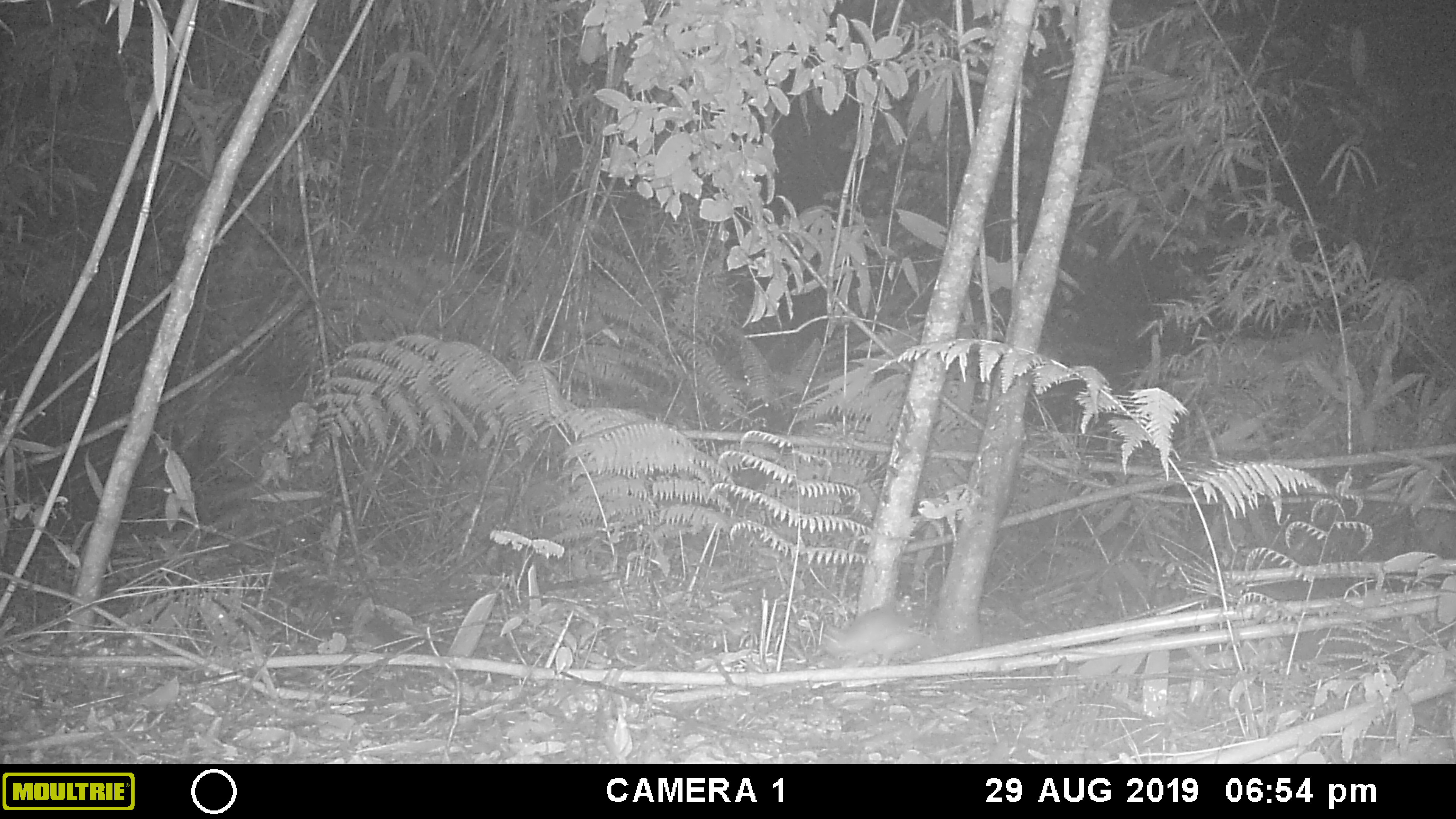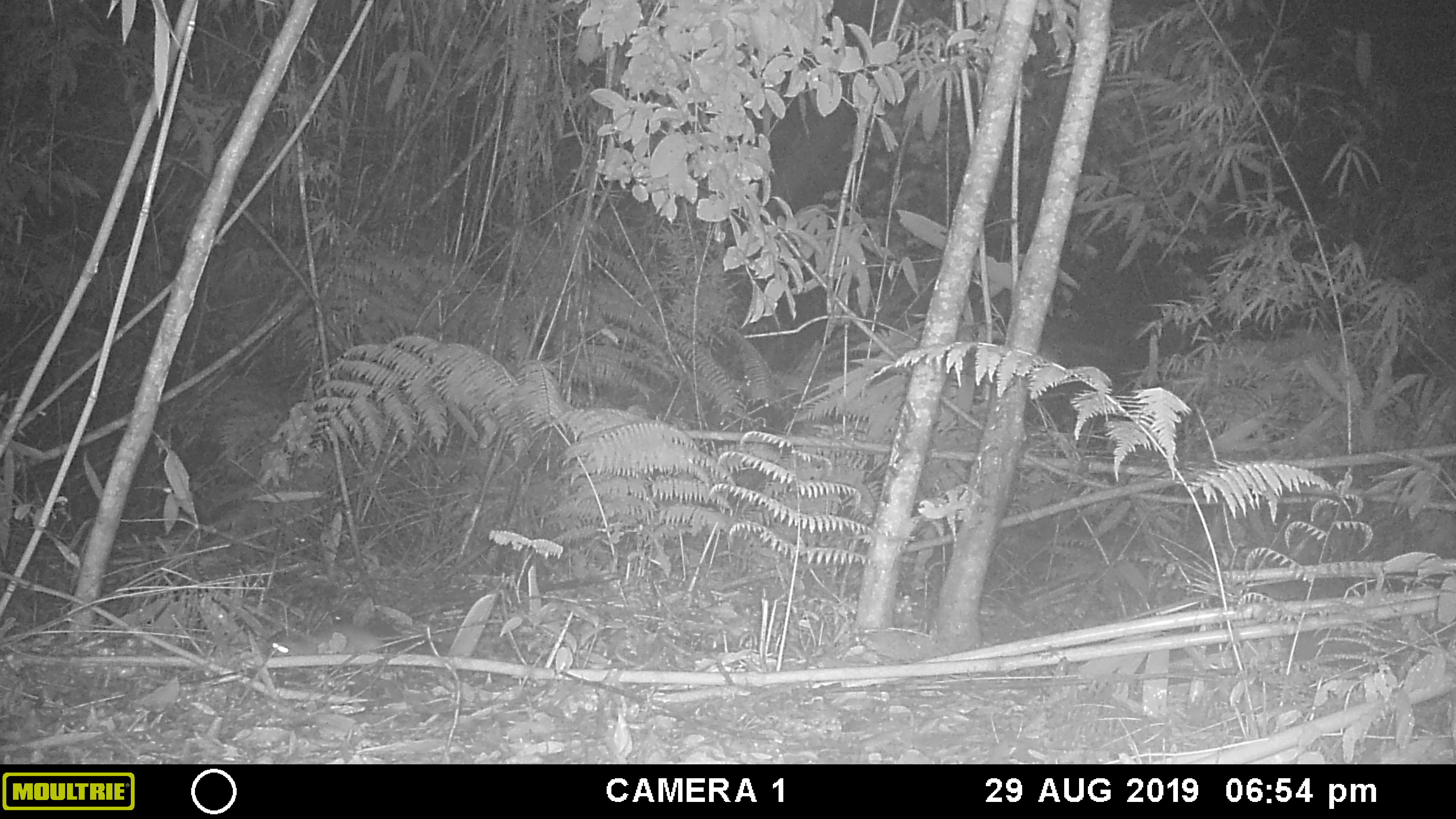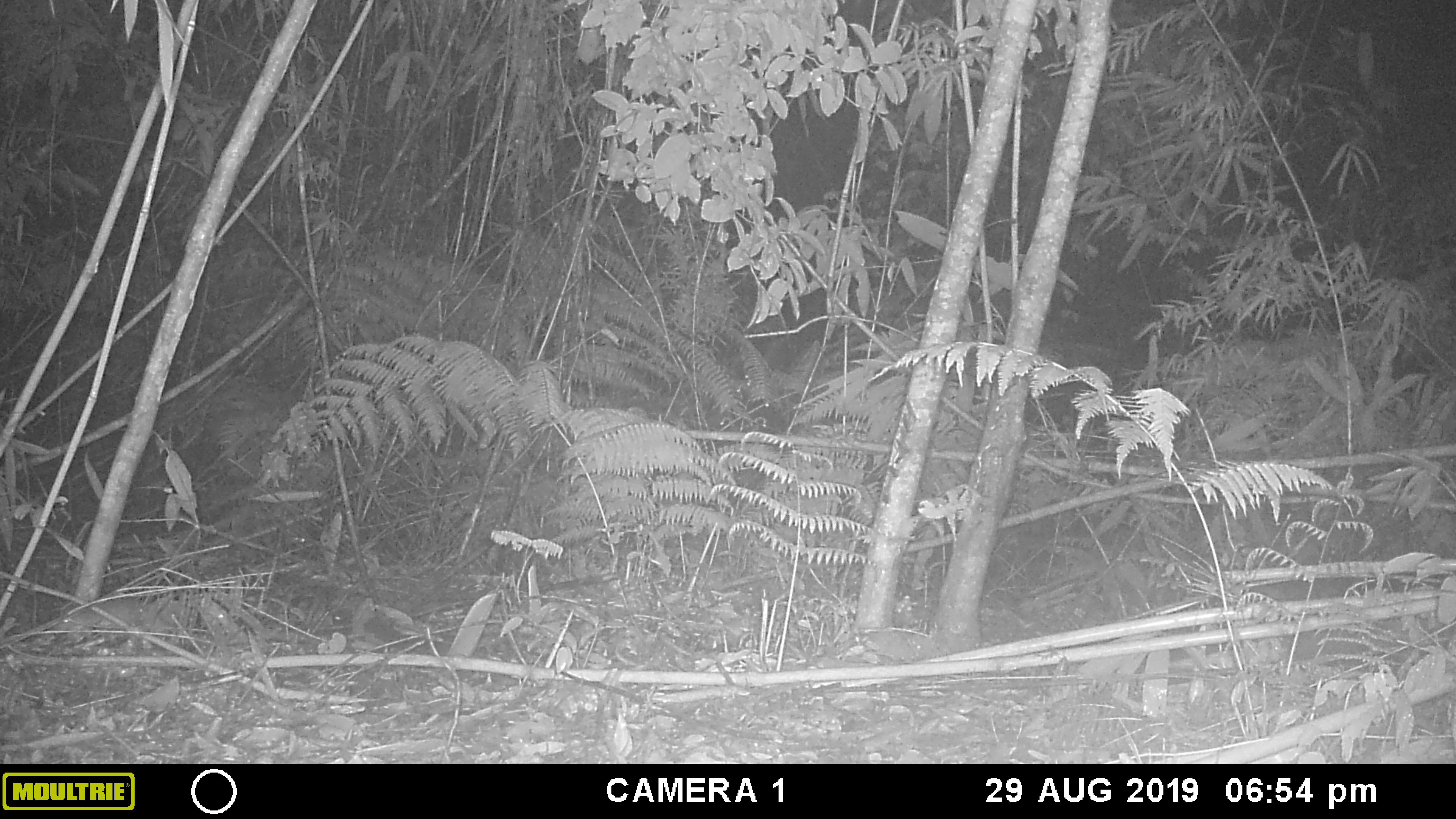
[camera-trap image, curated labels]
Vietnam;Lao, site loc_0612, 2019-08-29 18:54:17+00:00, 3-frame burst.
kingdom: Animalia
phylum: Chordata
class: Mammalia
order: Rodentia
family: Muridae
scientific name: Muridae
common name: old-world mice and rats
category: unidentified murid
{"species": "unidentified murid (old-world mice and rats) (Muridae)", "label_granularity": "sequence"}